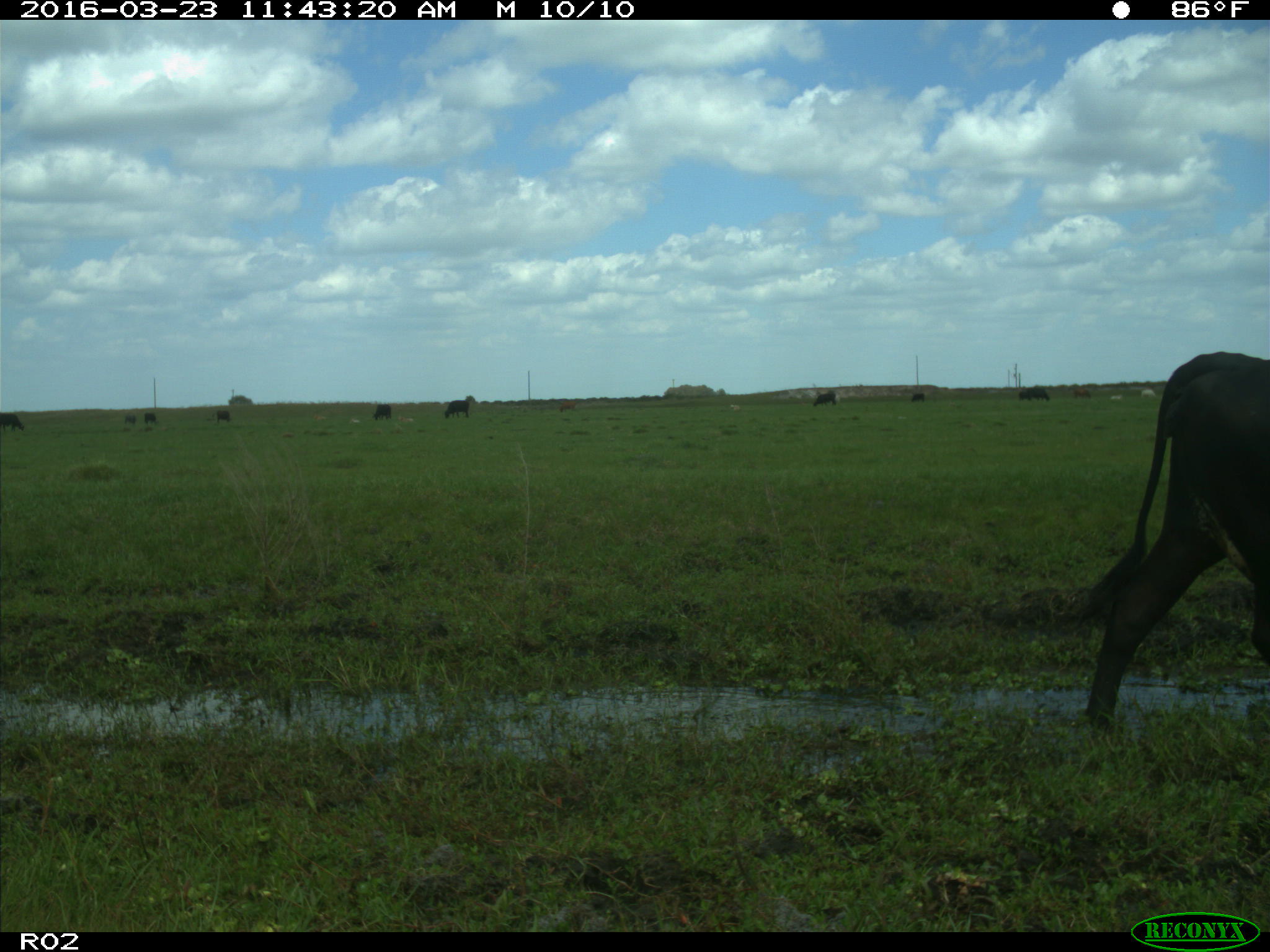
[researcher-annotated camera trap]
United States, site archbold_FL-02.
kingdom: Animalia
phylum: Chordata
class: Mammalia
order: Artiodactyla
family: Bovidae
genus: Bos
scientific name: Bos taurus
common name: domestic cow